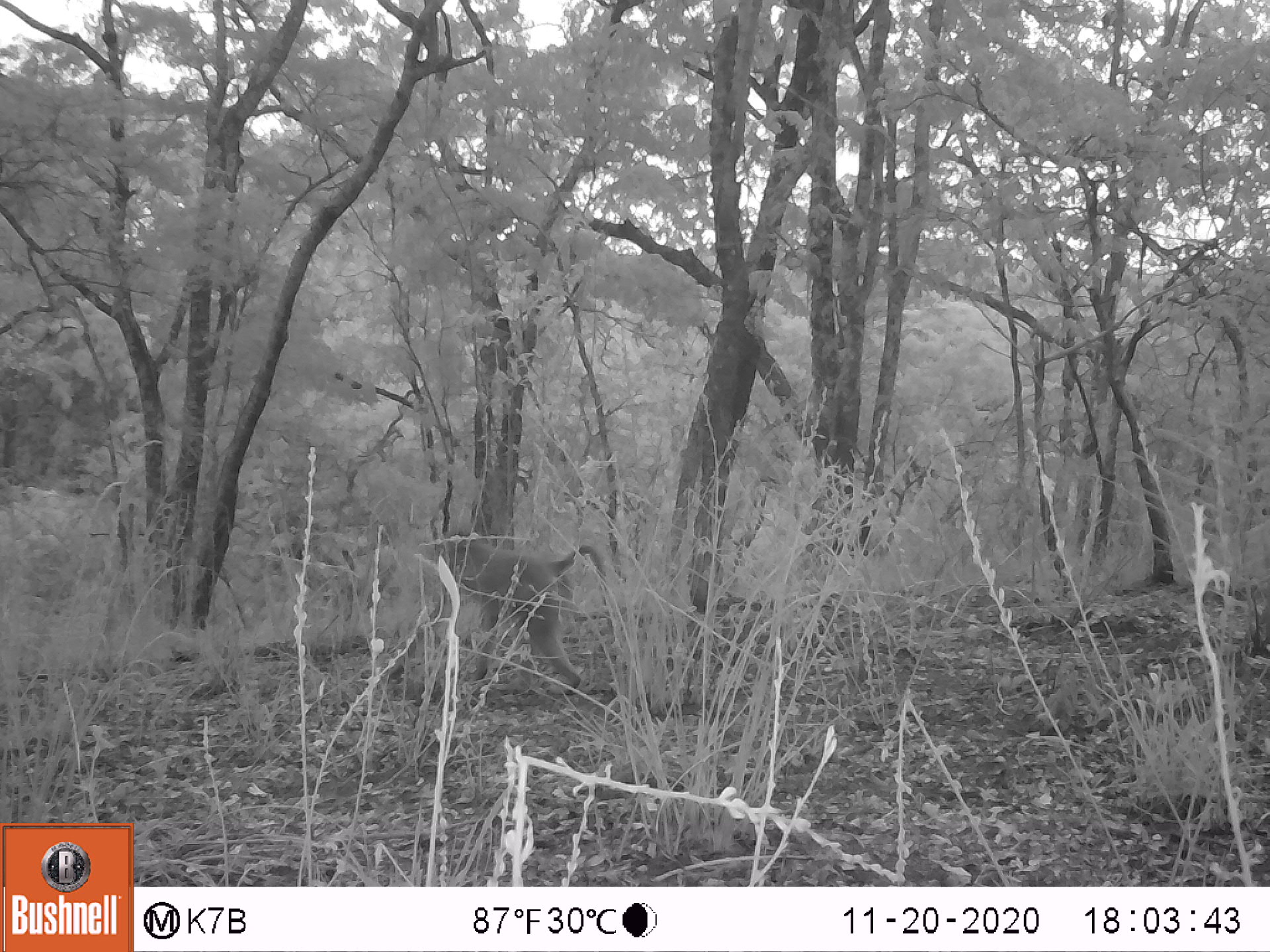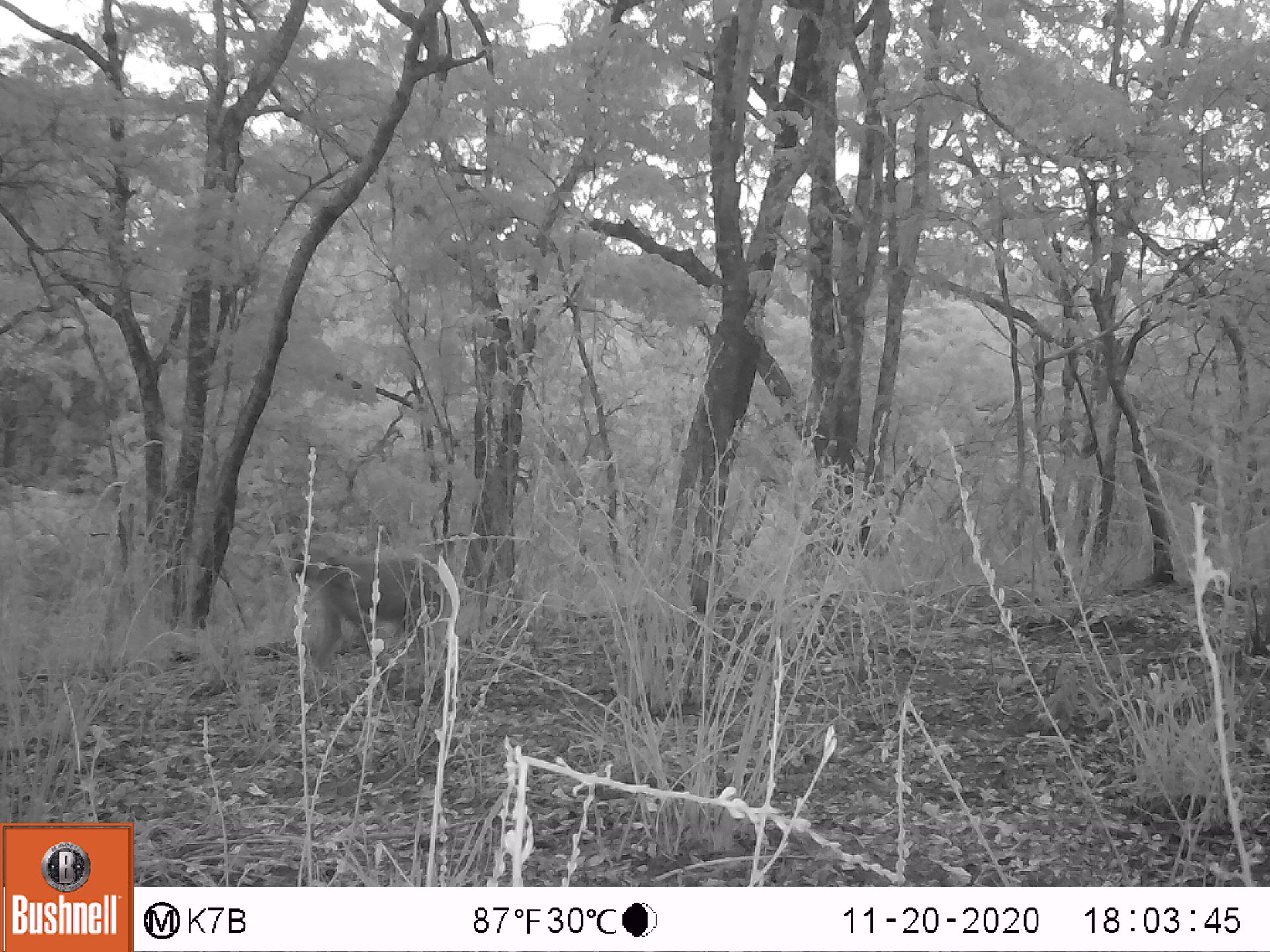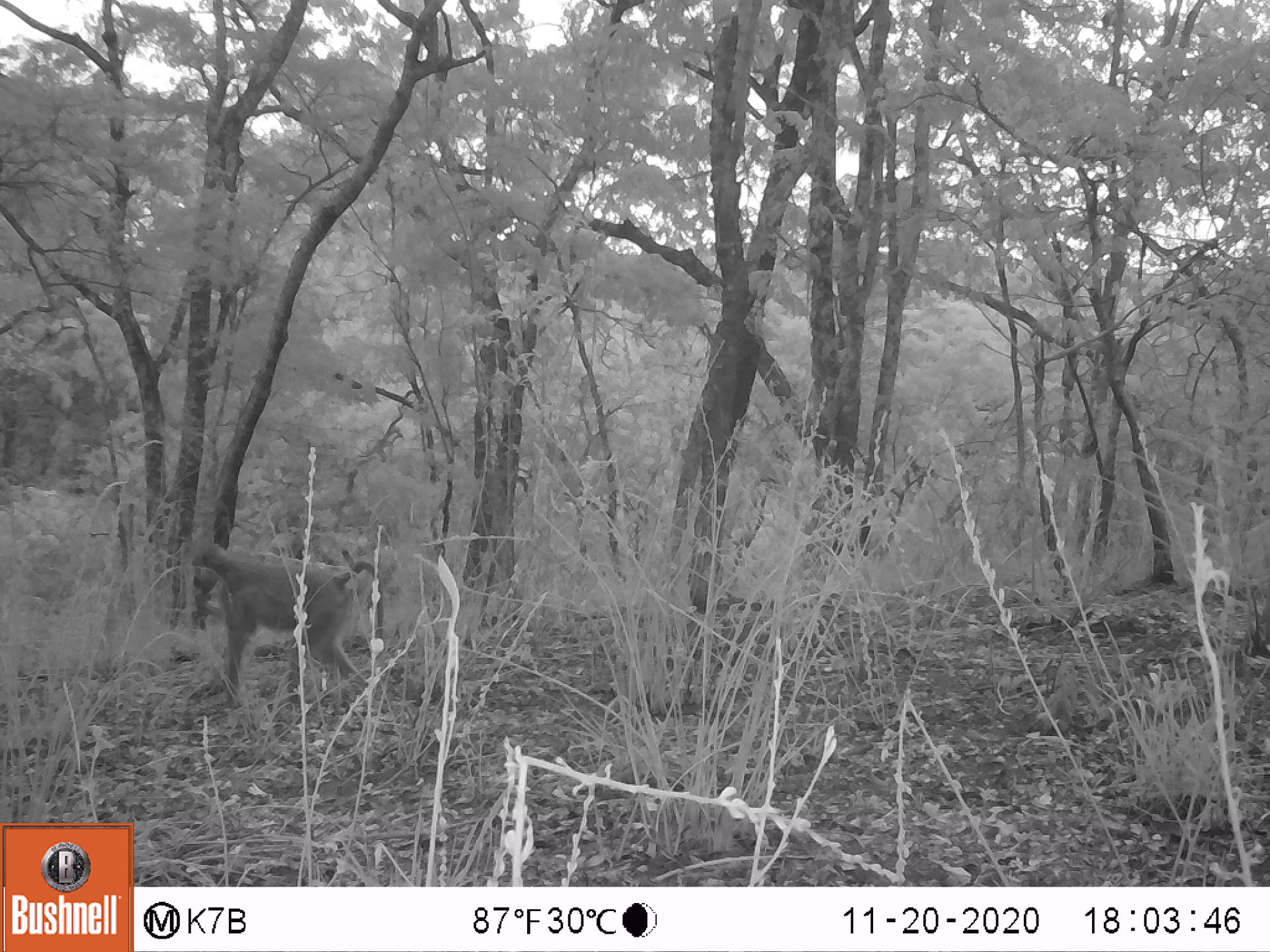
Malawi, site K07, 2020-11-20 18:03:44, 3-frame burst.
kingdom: Animalia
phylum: Chordata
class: Mammalia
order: Primates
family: Cercopithecidae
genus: Papio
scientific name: Papio cynocephalus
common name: yellow baboon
Yellow baboon (Papio cynocephalus), count 1.